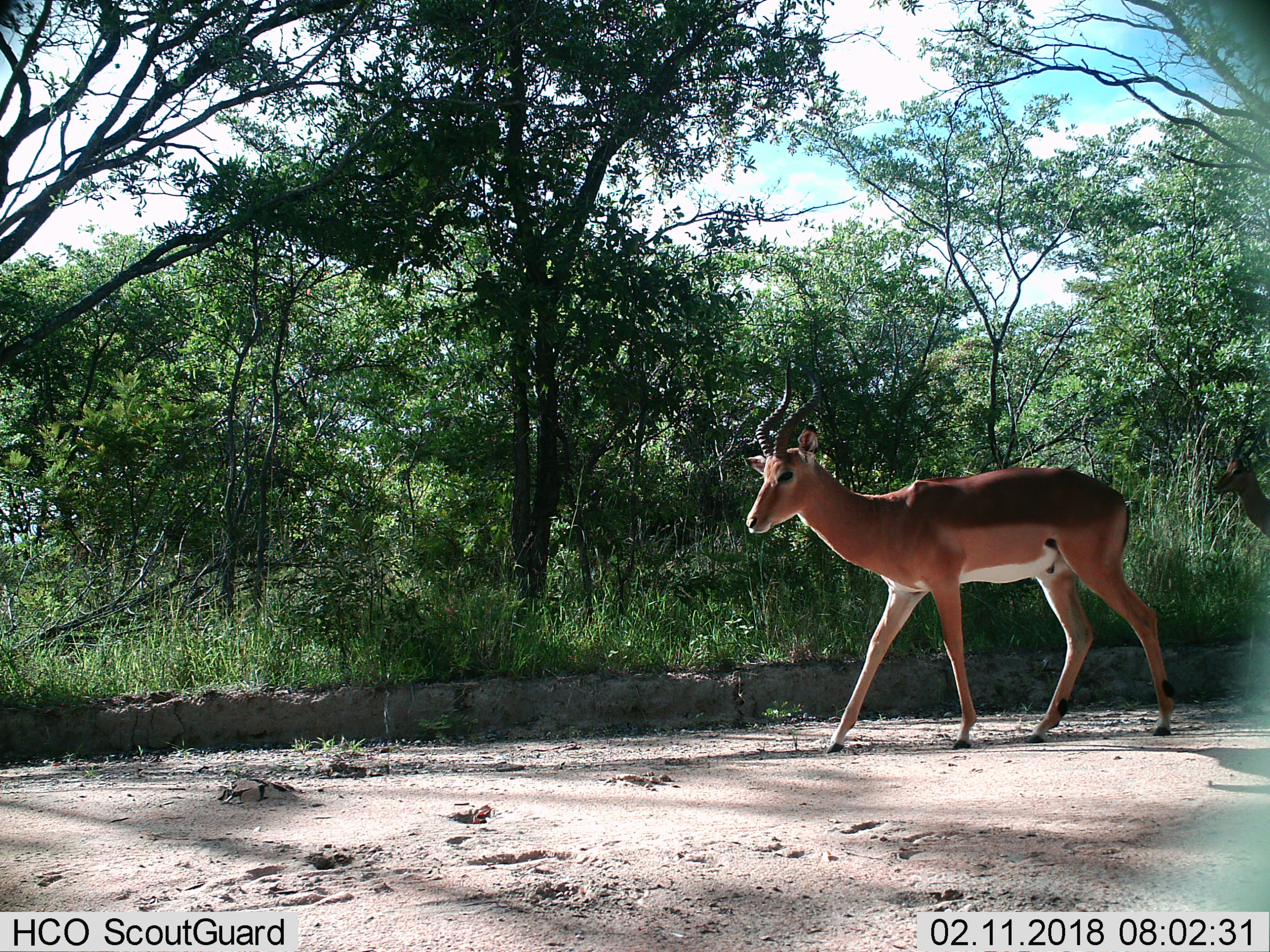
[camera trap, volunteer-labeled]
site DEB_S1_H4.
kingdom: Animalia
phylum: Chordata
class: Mammalia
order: Artiodactyla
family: Bovidae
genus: Aepyceros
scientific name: Aepyceros melampus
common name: impala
Impala (Aepyceros melampus), count 1. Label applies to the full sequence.